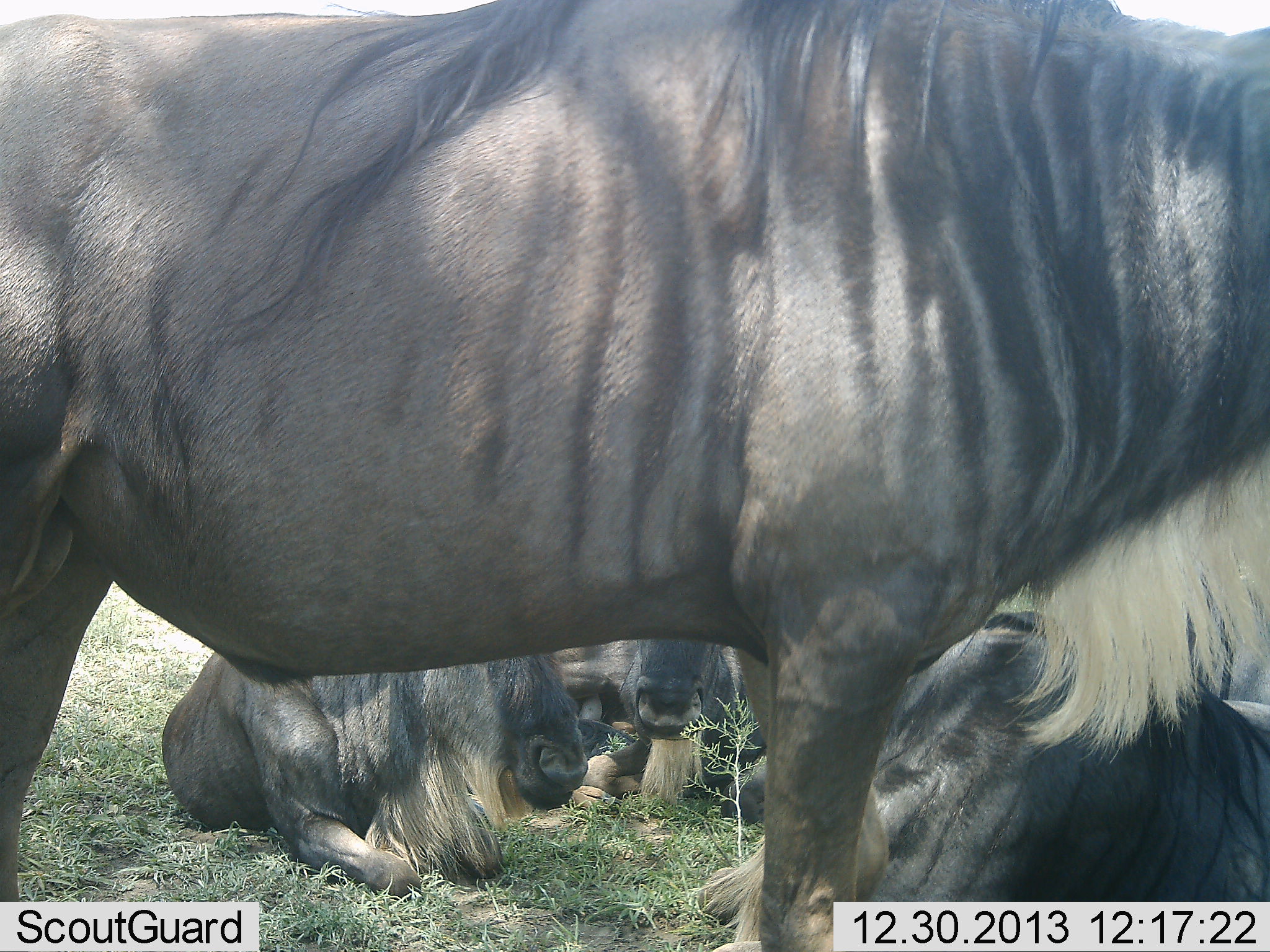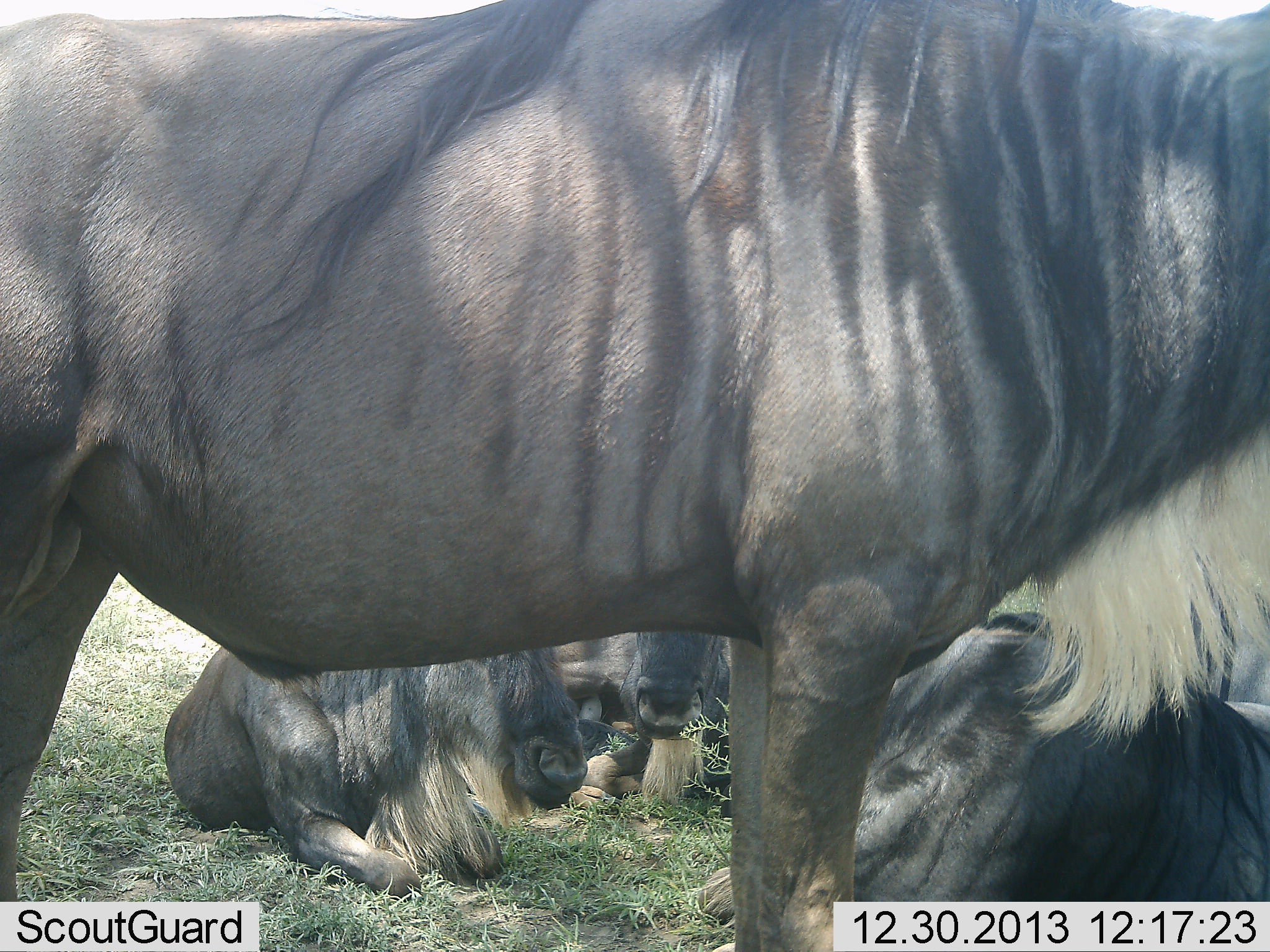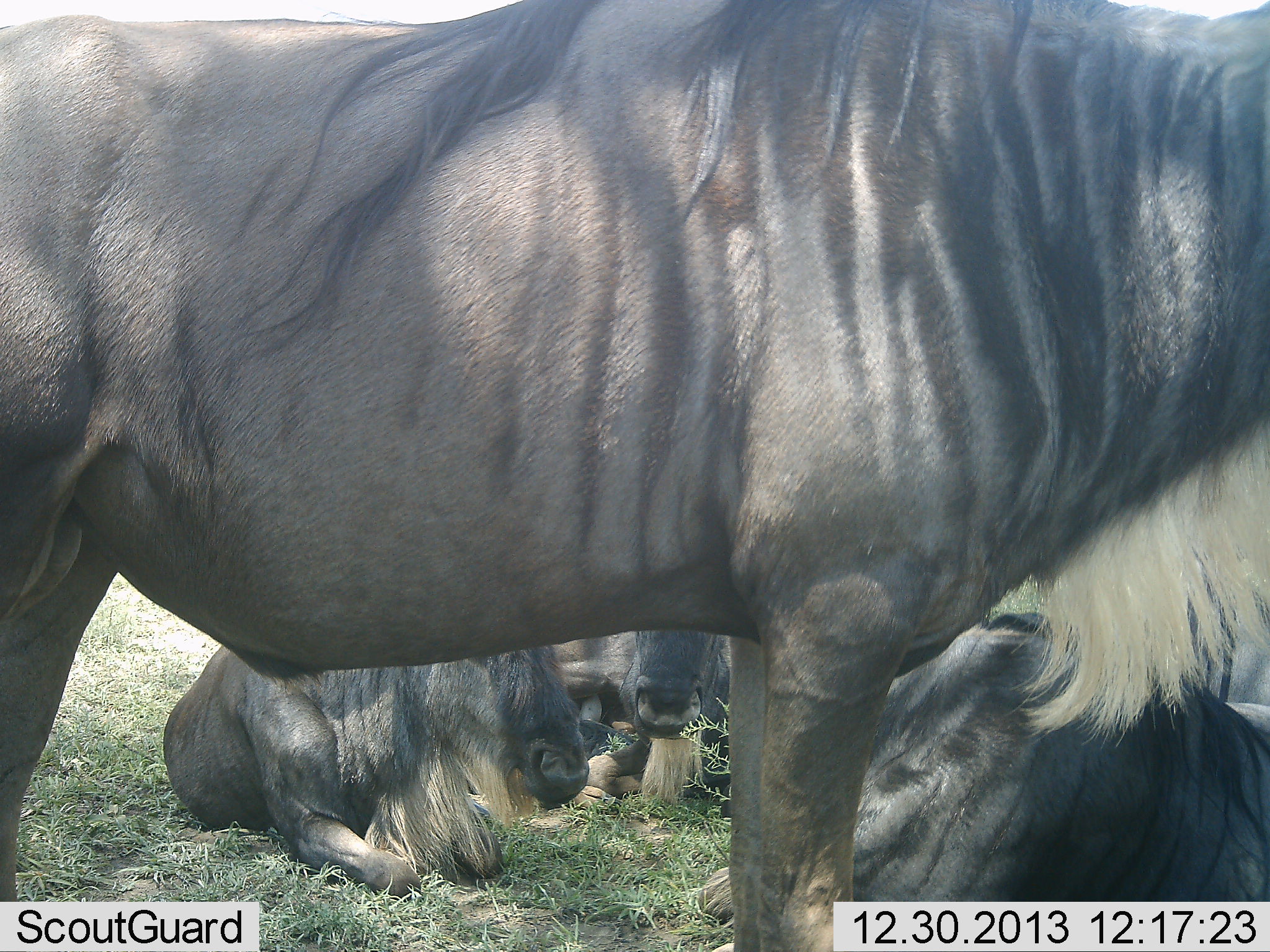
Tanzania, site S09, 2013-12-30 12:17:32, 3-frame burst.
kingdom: Animalia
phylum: Chordata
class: Mammalia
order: Artiodactyla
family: Bovidae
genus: Connochaetes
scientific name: Connochaetes taurinus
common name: blue wildebeest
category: wildebeest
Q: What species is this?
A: Wildebeest (blue wildebeest) (Connochaetes taurinus).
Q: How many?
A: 4.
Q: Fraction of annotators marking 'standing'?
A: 50%.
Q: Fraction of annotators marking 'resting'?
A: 100%.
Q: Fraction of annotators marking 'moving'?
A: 0%.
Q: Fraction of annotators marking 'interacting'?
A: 10%.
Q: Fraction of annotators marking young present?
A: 0%.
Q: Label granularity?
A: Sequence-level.